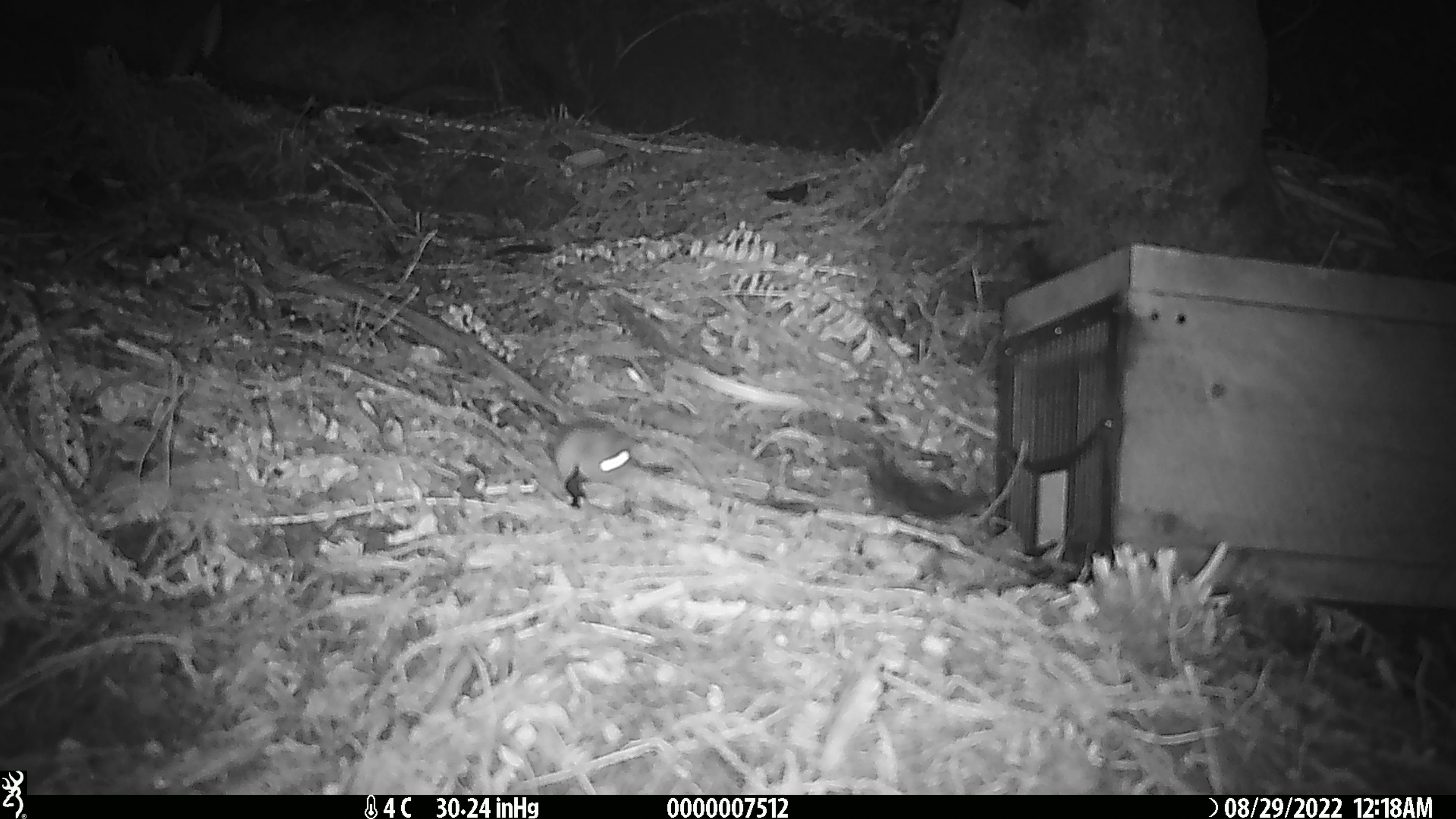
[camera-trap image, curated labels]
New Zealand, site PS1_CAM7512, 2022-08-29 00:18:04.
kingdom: Animalia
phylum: Chordata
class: Mammalia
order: Rodentia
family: Muridae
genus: Mus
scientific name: Mus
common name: mouse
Mouse (Mus).